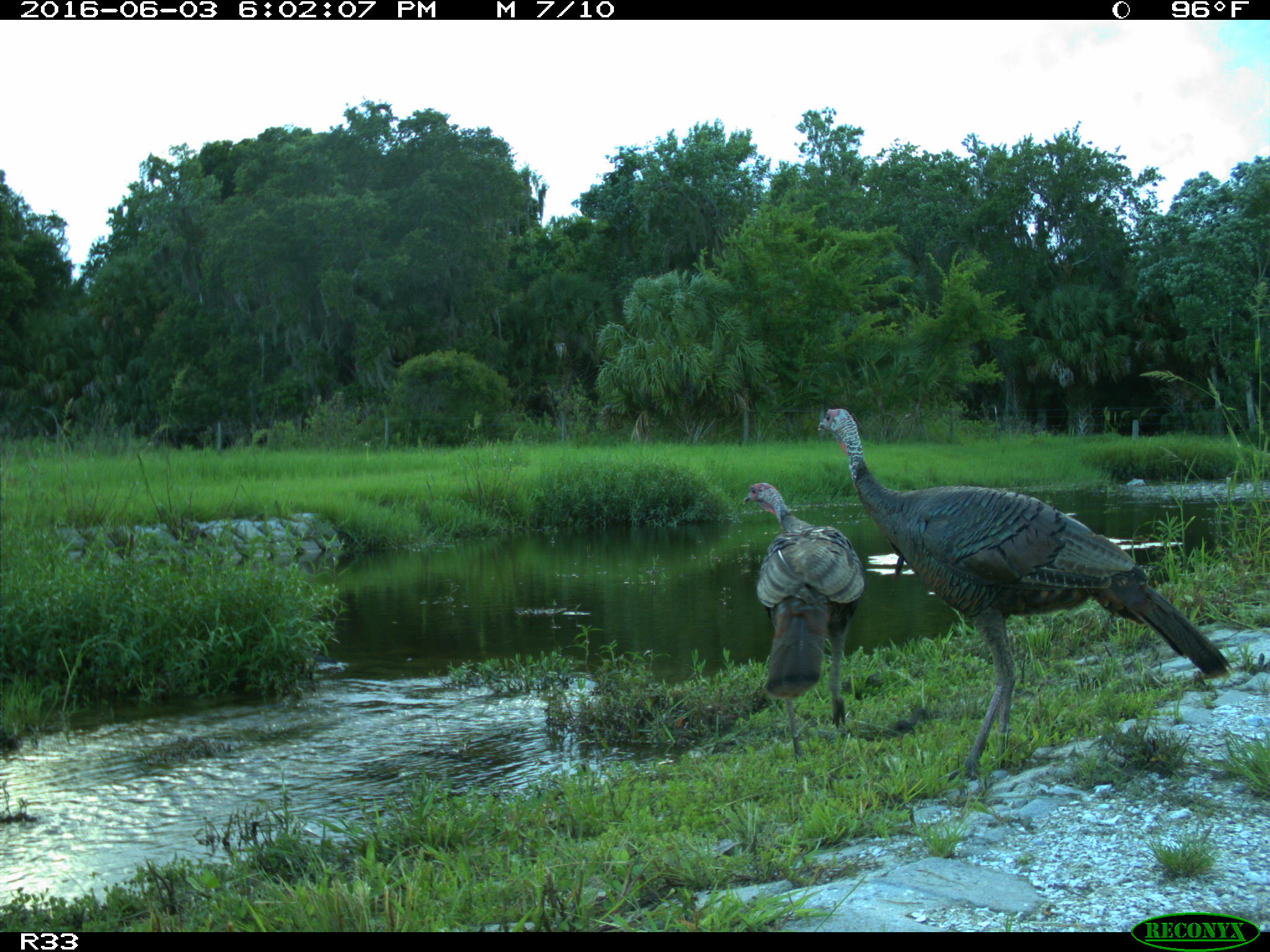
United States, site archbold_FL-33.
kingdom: Animalia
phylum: Chordata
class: Aves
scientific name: Aves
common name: birds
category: unidentified bird